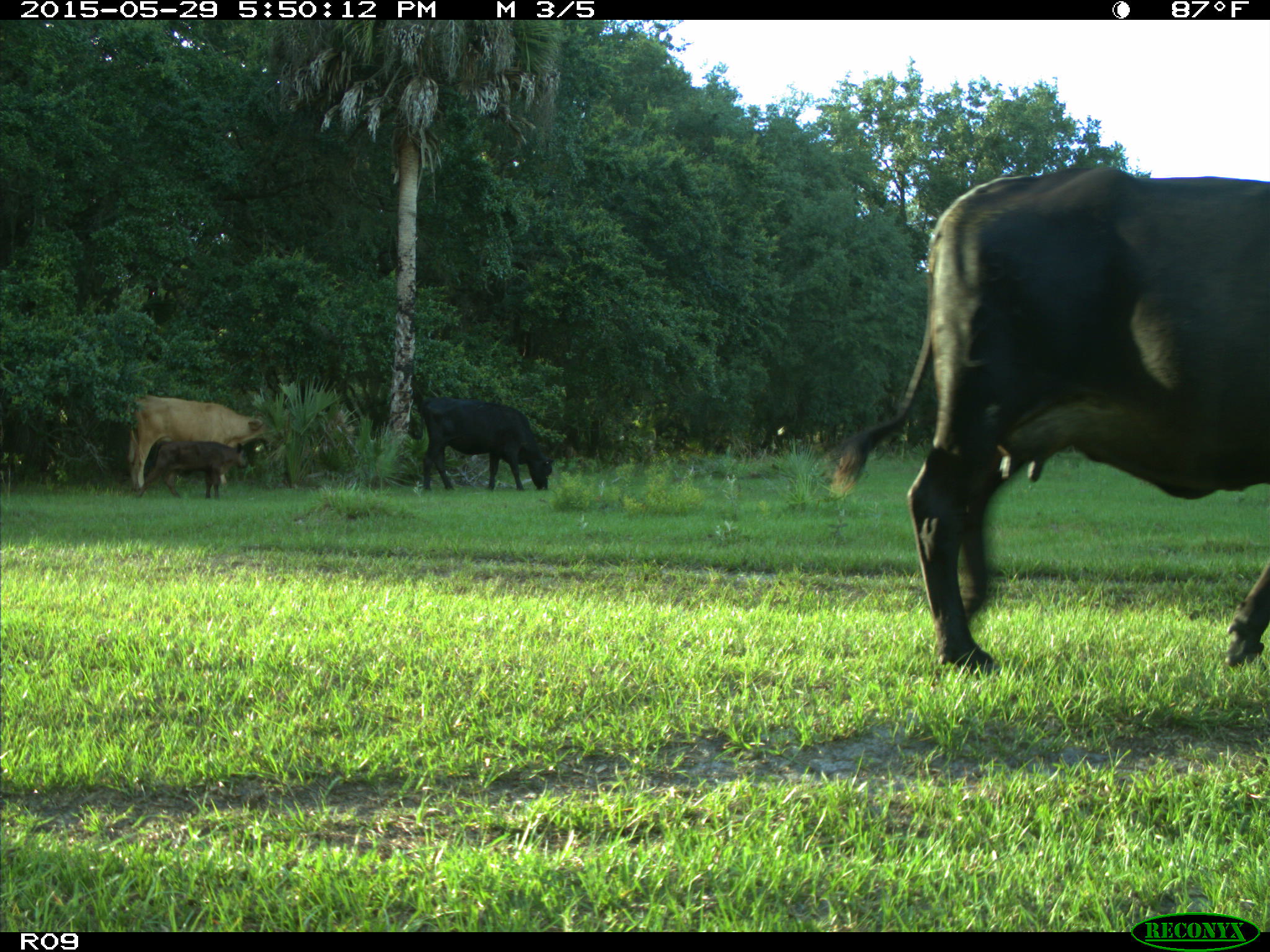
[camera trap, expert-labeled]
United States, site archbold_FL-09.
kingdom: Animalia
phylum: Chordata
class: Mammalia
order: Artiodactyla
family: Bovidae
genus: Bos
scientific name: Bos taurus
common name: domestic cow